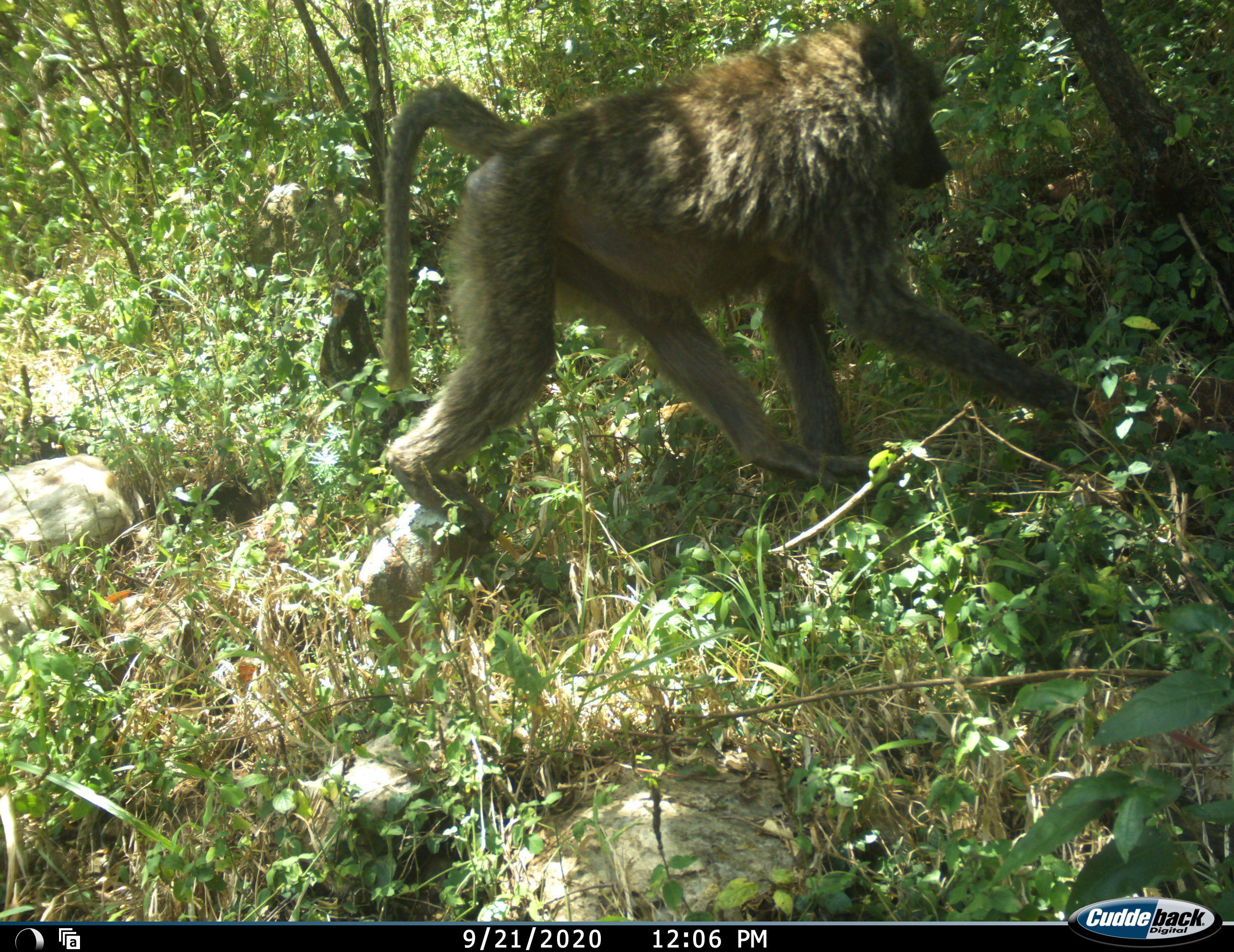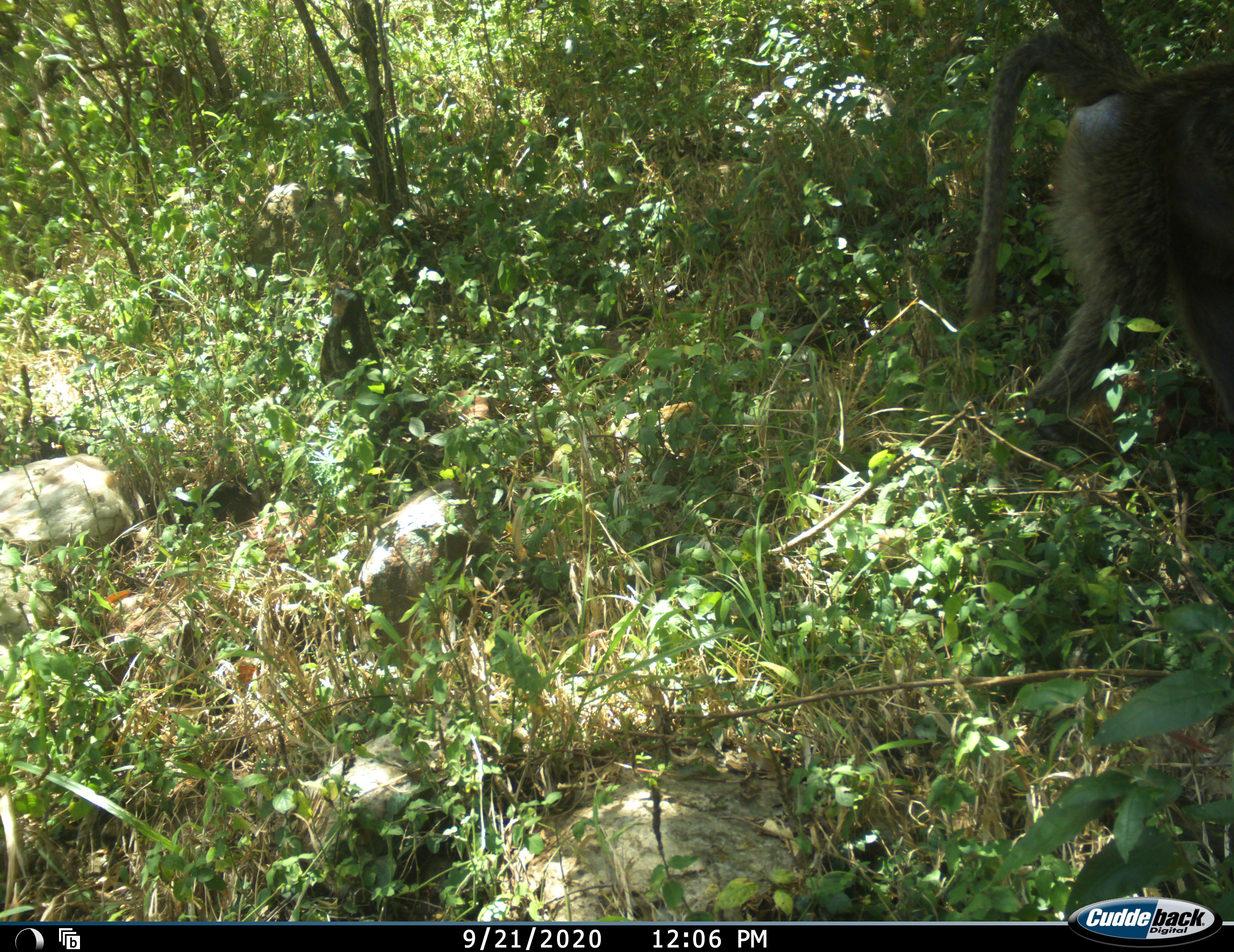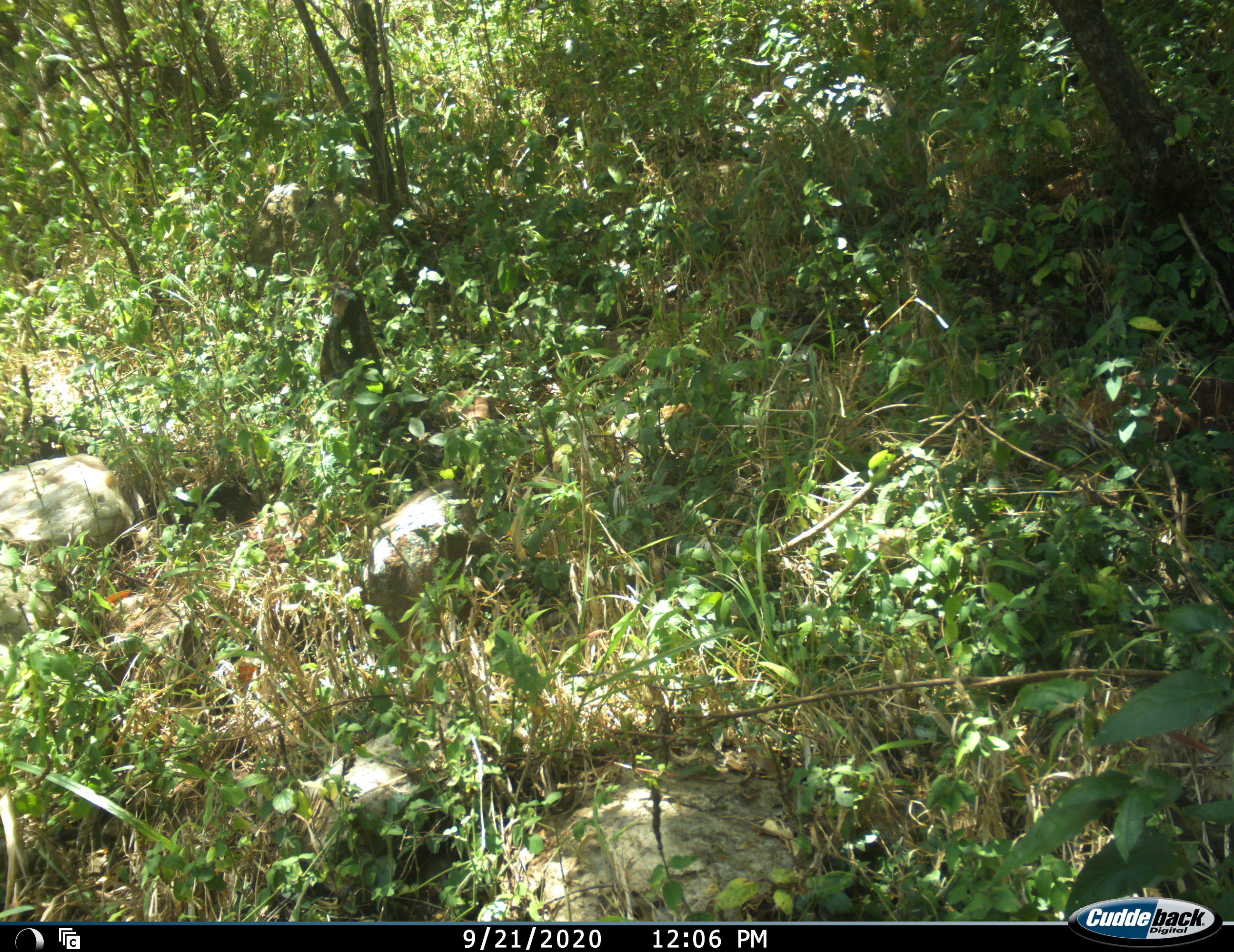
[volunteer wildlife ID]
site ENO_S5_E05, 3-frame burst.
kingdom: Animalia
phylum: Chordata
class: Mammalia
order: Primates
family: Cercopithecidae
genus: Papio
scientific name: Papio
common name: baboon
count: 1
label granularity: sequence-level